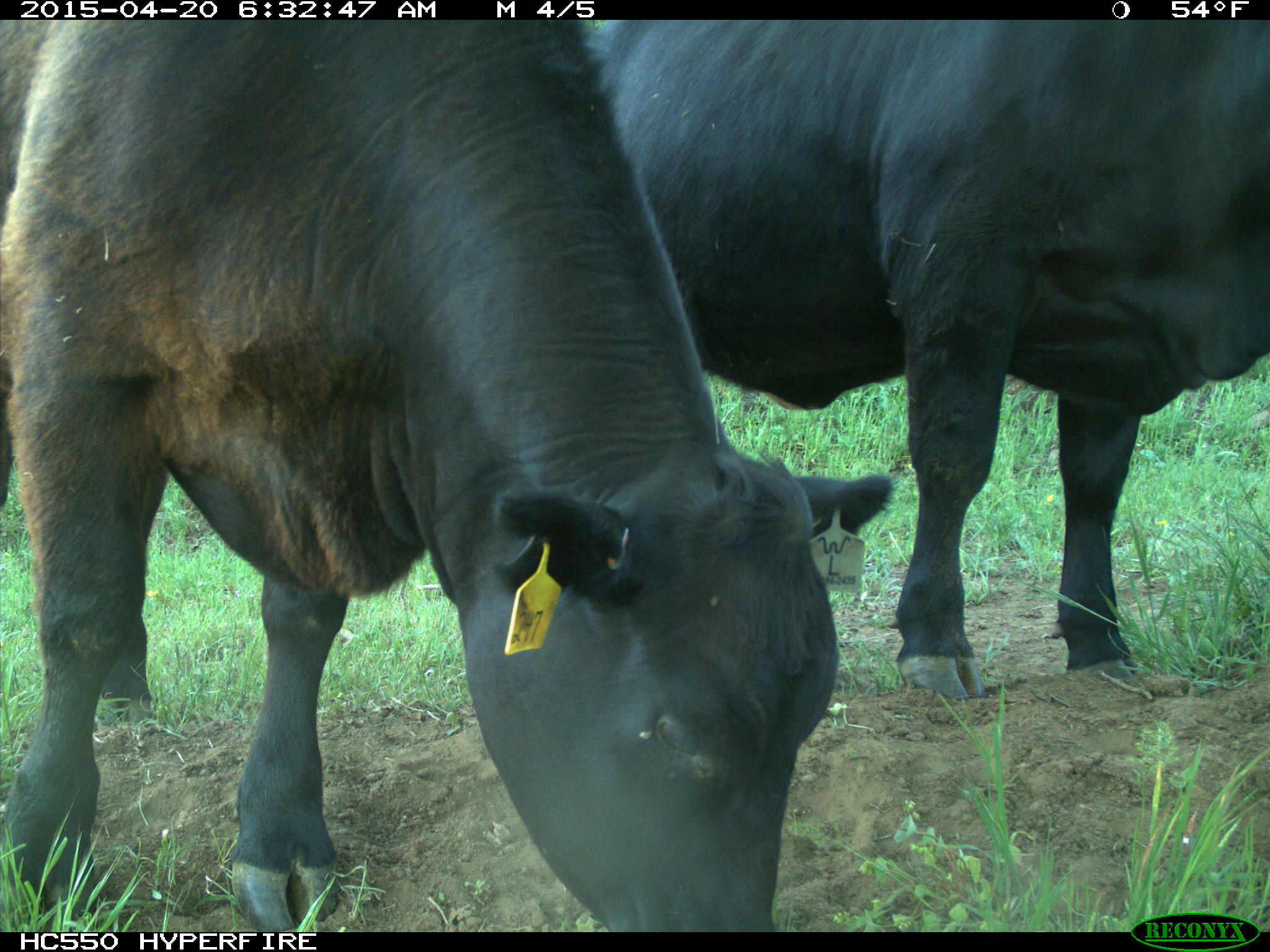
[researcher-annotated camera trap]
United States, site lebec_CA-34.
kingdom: Animalia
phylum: Chordata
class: Mammalia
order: Artiodactyla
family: Bovidae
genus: Bos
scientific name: Bos taurus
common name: domestic cow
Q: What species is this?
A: Bos taurus (domestic cow).